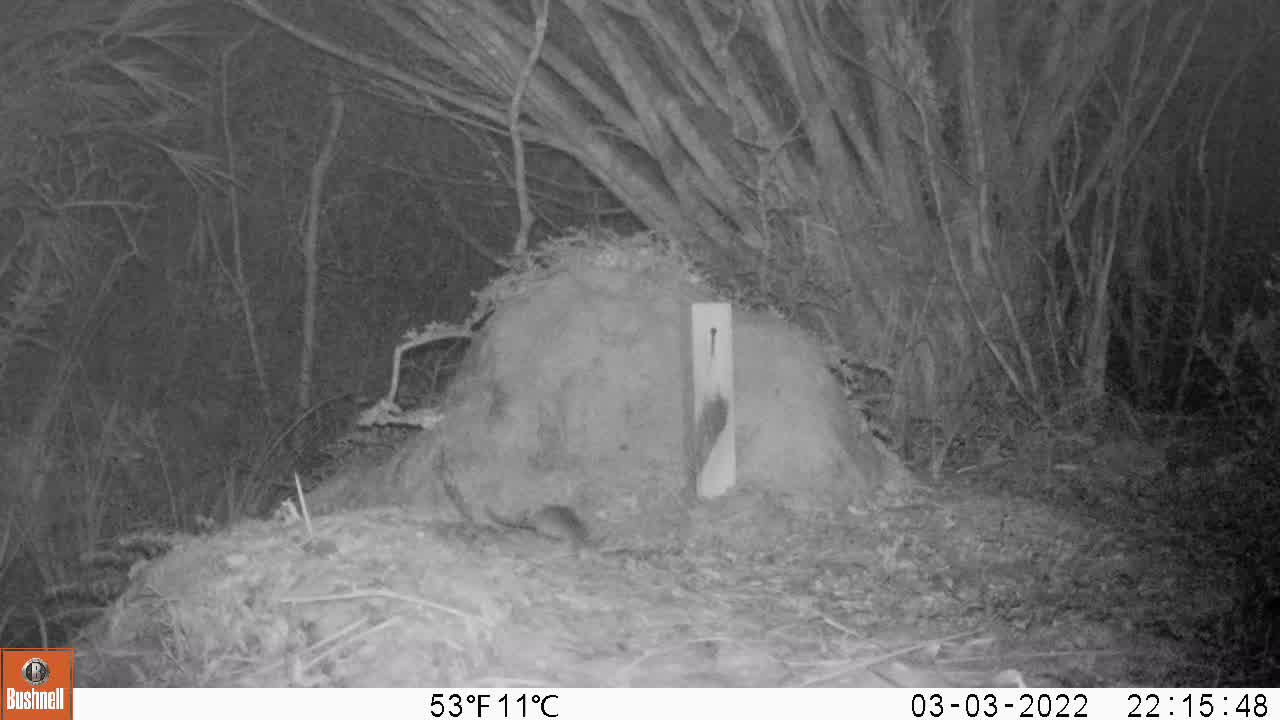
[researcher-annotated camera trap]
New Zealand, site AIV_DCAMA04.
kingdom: Animalia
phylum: Chordata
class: Mammalia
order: Rodentia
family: Muridae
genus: Mus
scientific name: Mus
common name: mouse